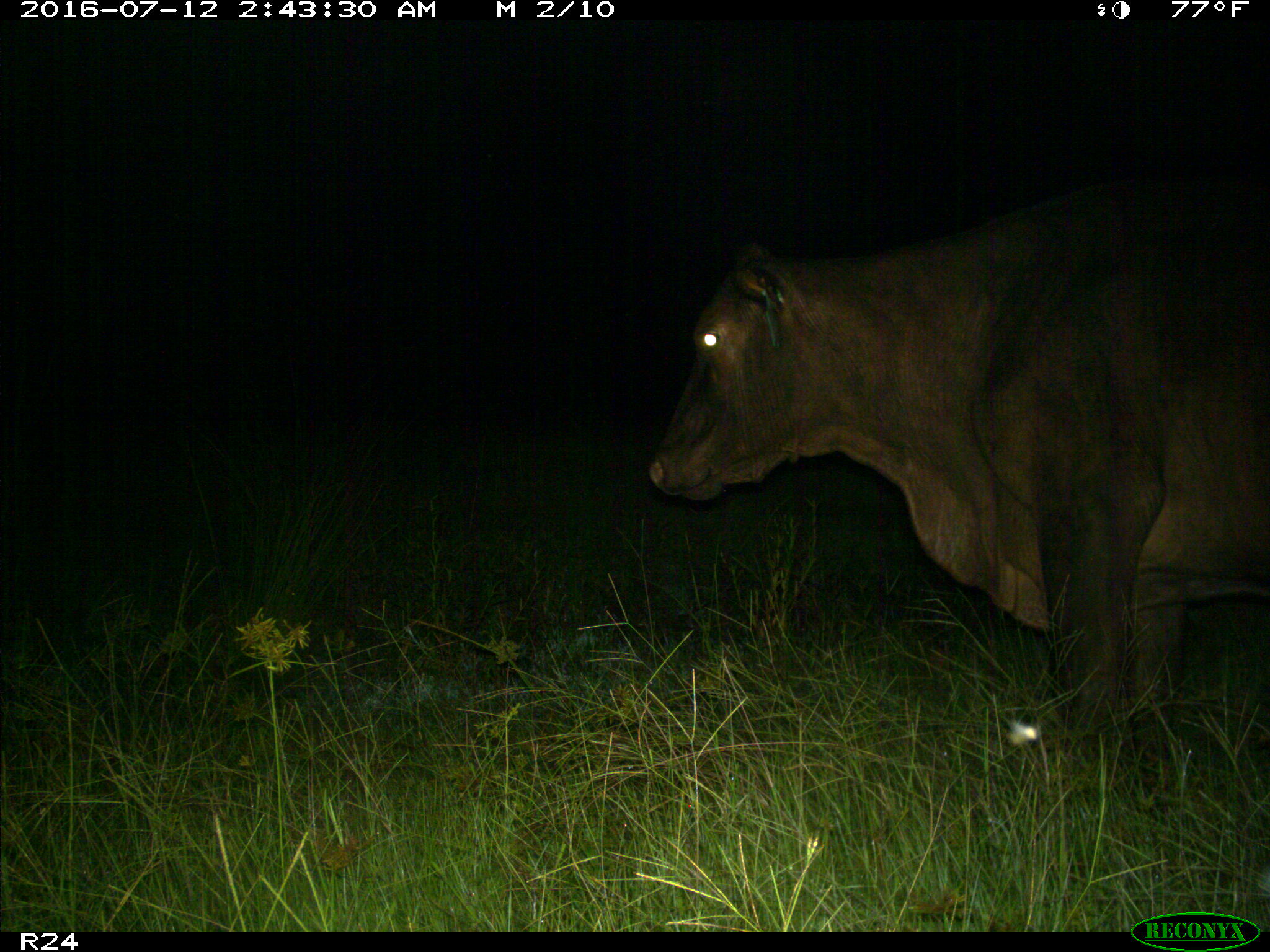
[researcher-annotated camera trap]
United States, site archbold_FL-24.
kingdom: Animalia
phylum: Chordata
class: Mammalia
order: Artiodactyla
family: Bovidae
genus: Bos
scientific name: Bos taurus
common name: domestic cow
Bos taurus (domestic cow).